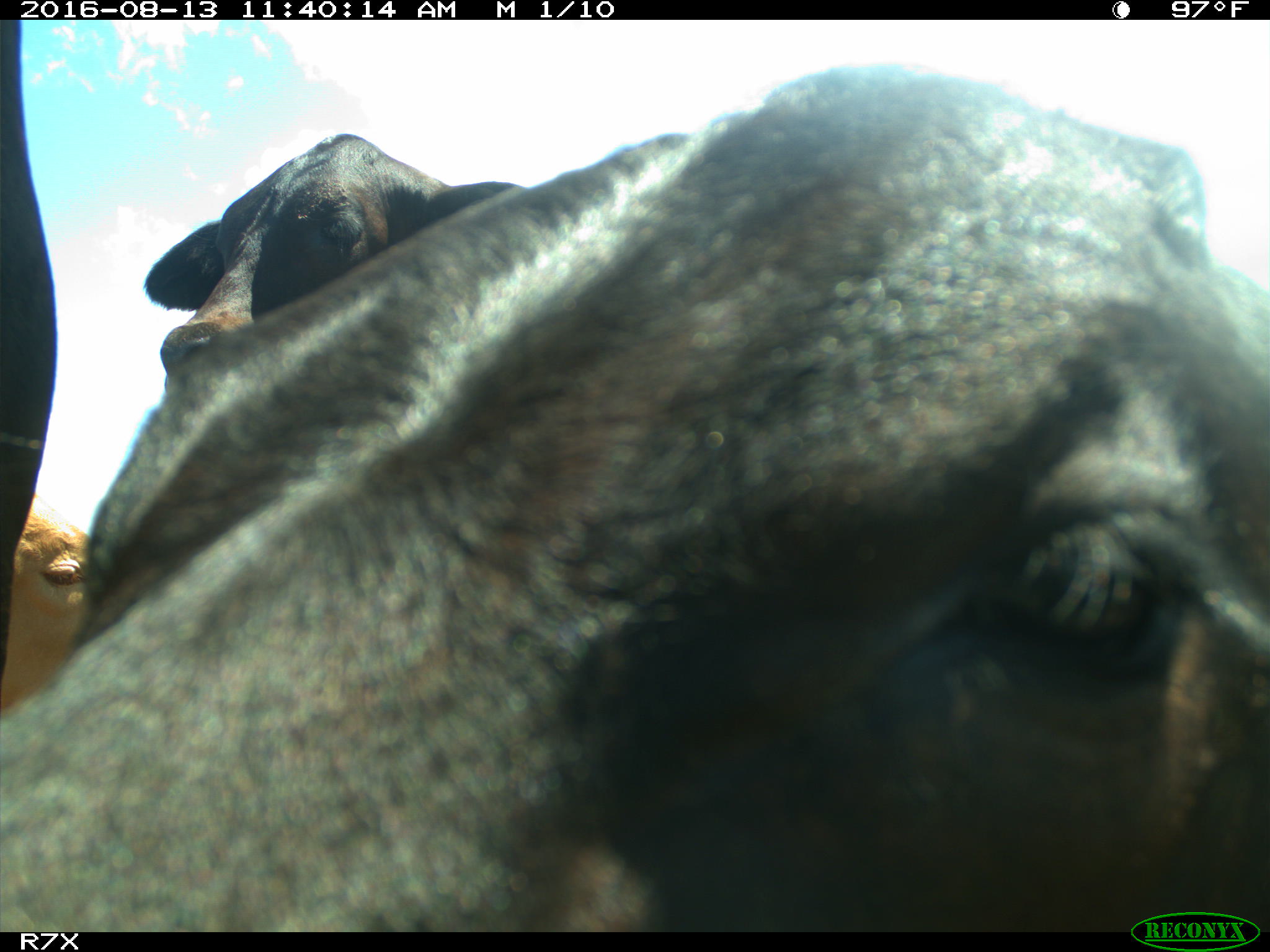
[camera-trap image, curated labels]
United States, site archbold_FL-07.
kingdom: Animalia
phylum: Chordata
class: Mammalia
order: Artiodactyla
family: Bovidae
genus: Bos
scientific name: Bos taurus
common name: domestic cow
Bos taurus (domestic cow).